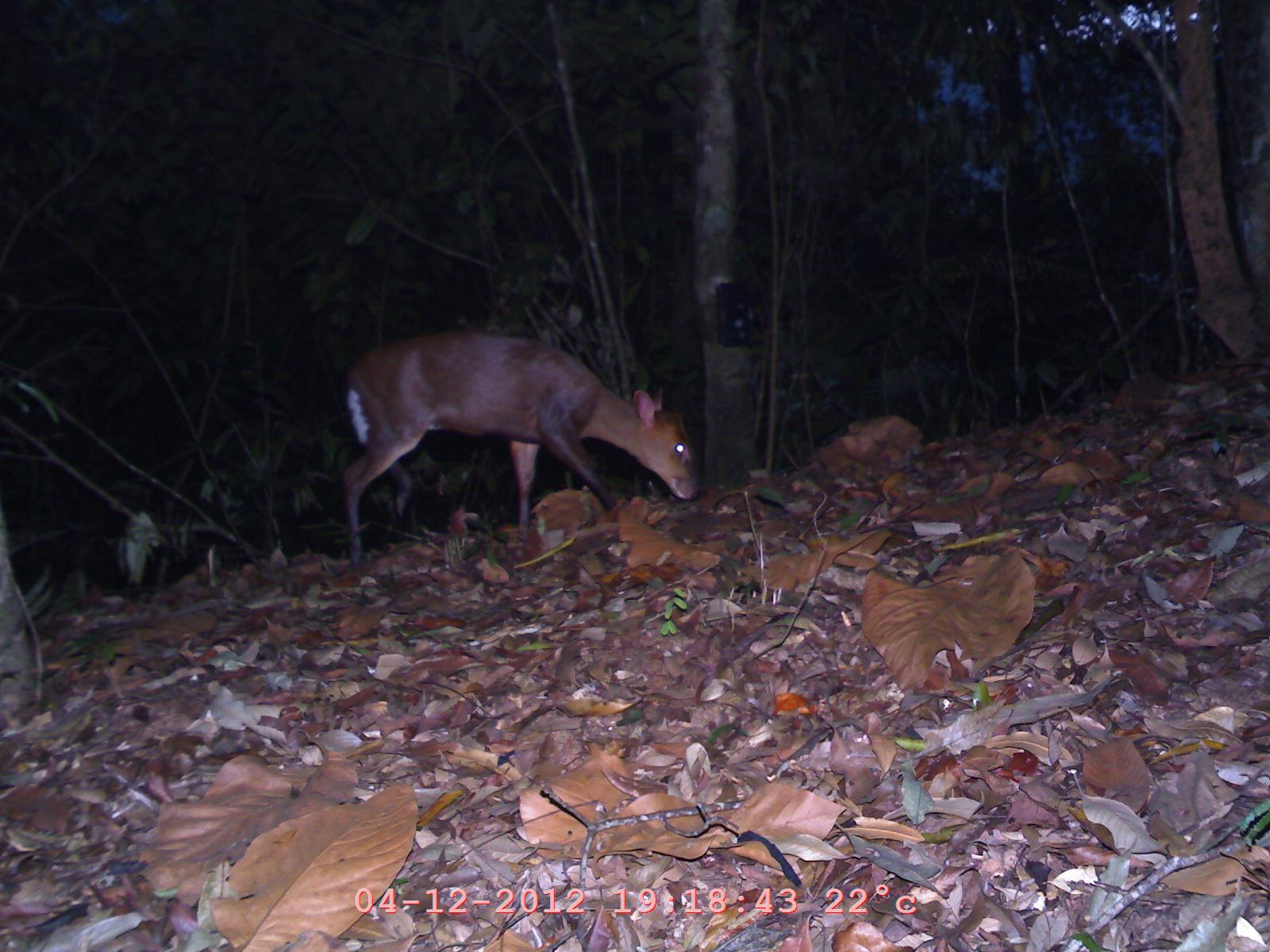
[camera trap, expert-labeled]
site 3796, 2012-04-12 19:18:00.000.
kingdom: Animalia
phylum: Chordata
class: Mammalia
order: Artiodactyla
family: Cervidae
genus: Muntiacus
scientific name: Muntiacus muntjak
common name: southern red muntjac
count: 1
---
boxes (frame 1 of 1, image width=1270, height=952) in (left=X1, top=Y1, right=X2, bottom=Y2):
muntiacus muntjak: (left=340, top=324, right=702, bottom=577)